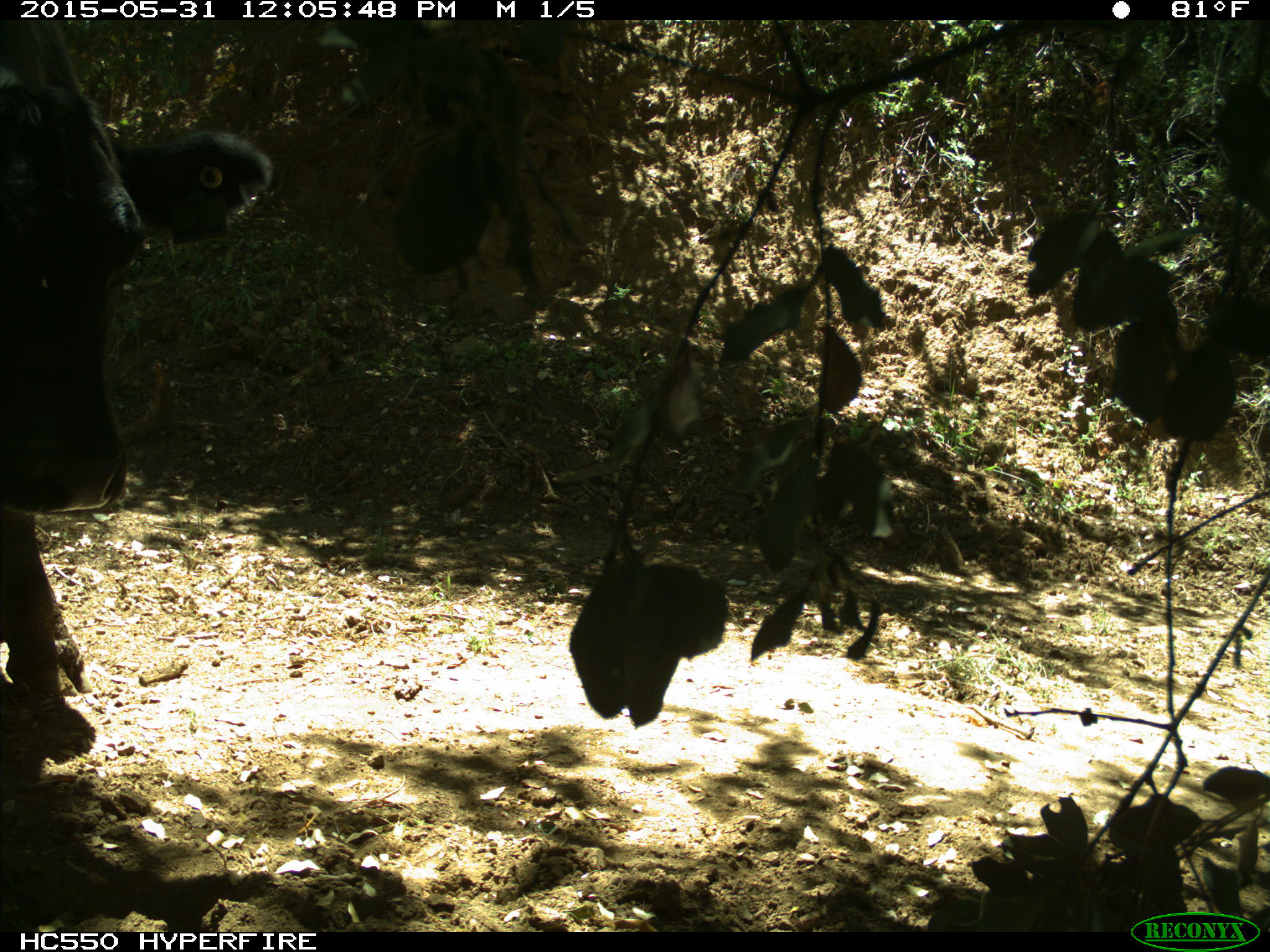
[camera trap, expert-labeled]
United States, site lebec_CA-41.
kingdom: Animalia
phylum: Chordata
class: Mammalia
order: Artiodactyla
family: Bovidae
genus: Bos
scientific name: Bos taurus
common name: domestic cow